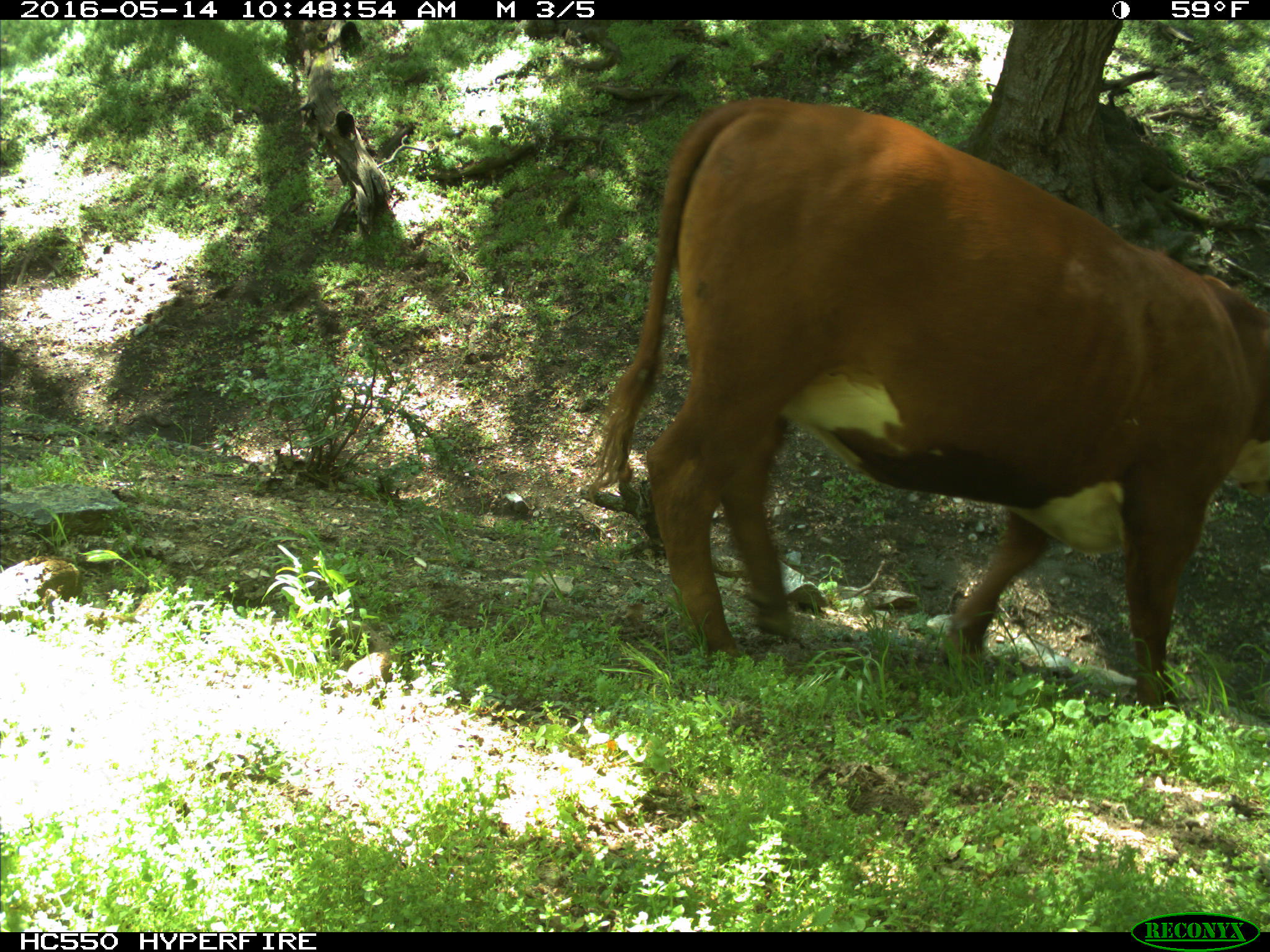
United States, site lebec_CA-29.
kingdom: Animalia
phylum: Chordata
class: Mammalia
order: Artiodactyla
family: Bovidae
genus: Bos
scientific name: Bos taurus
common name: domestic cow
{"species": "Bos taurus (domestic cow)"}